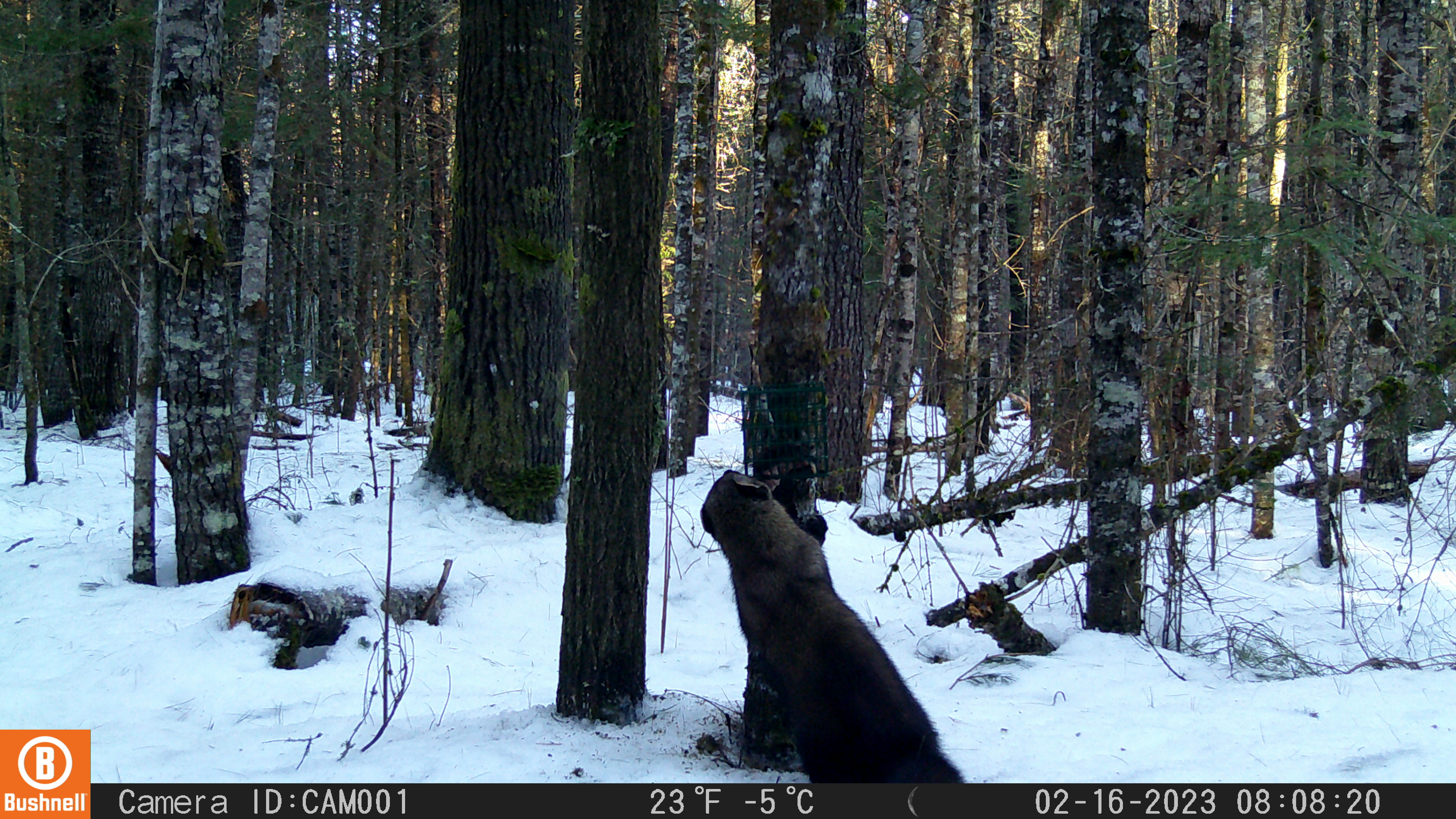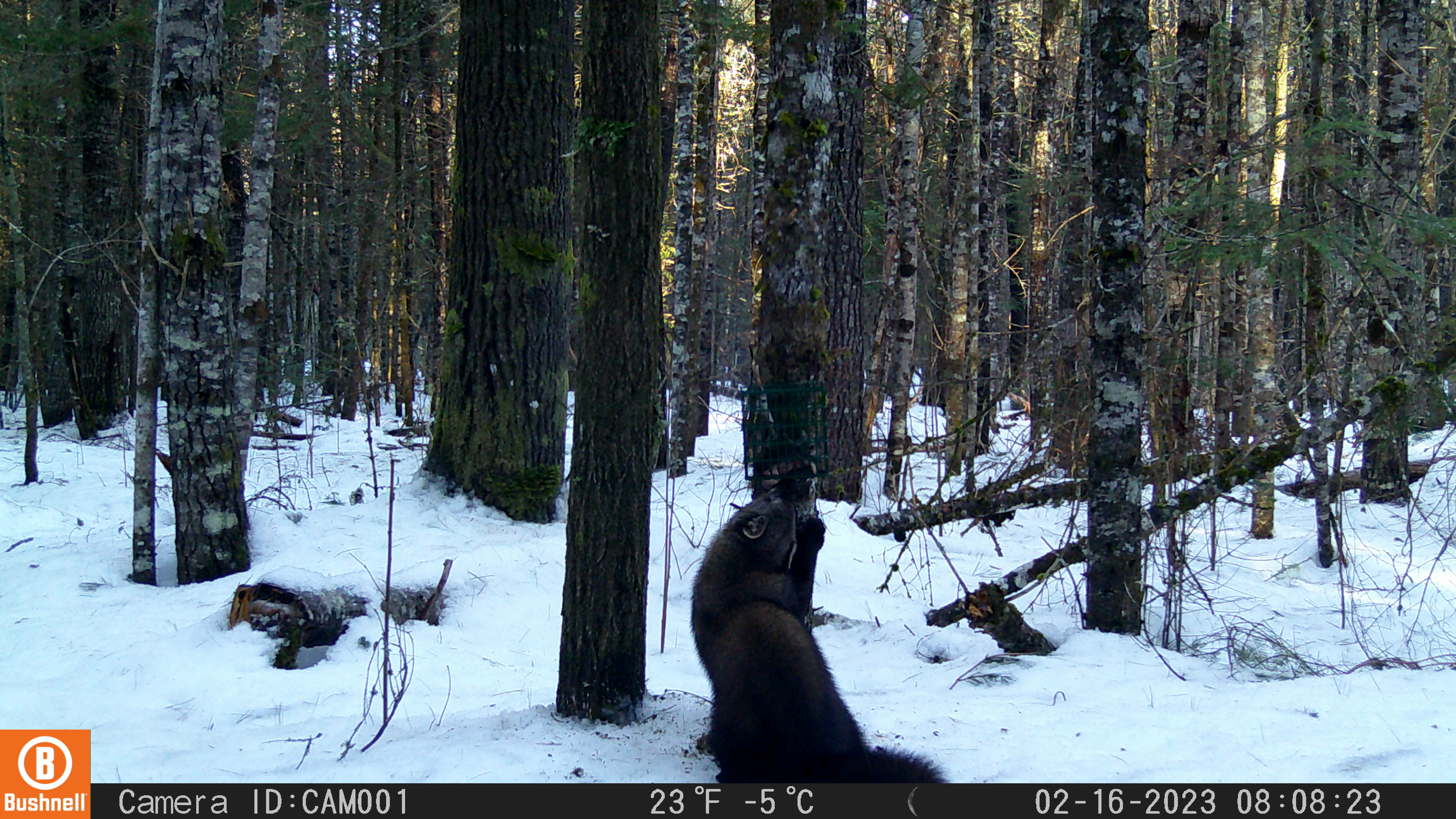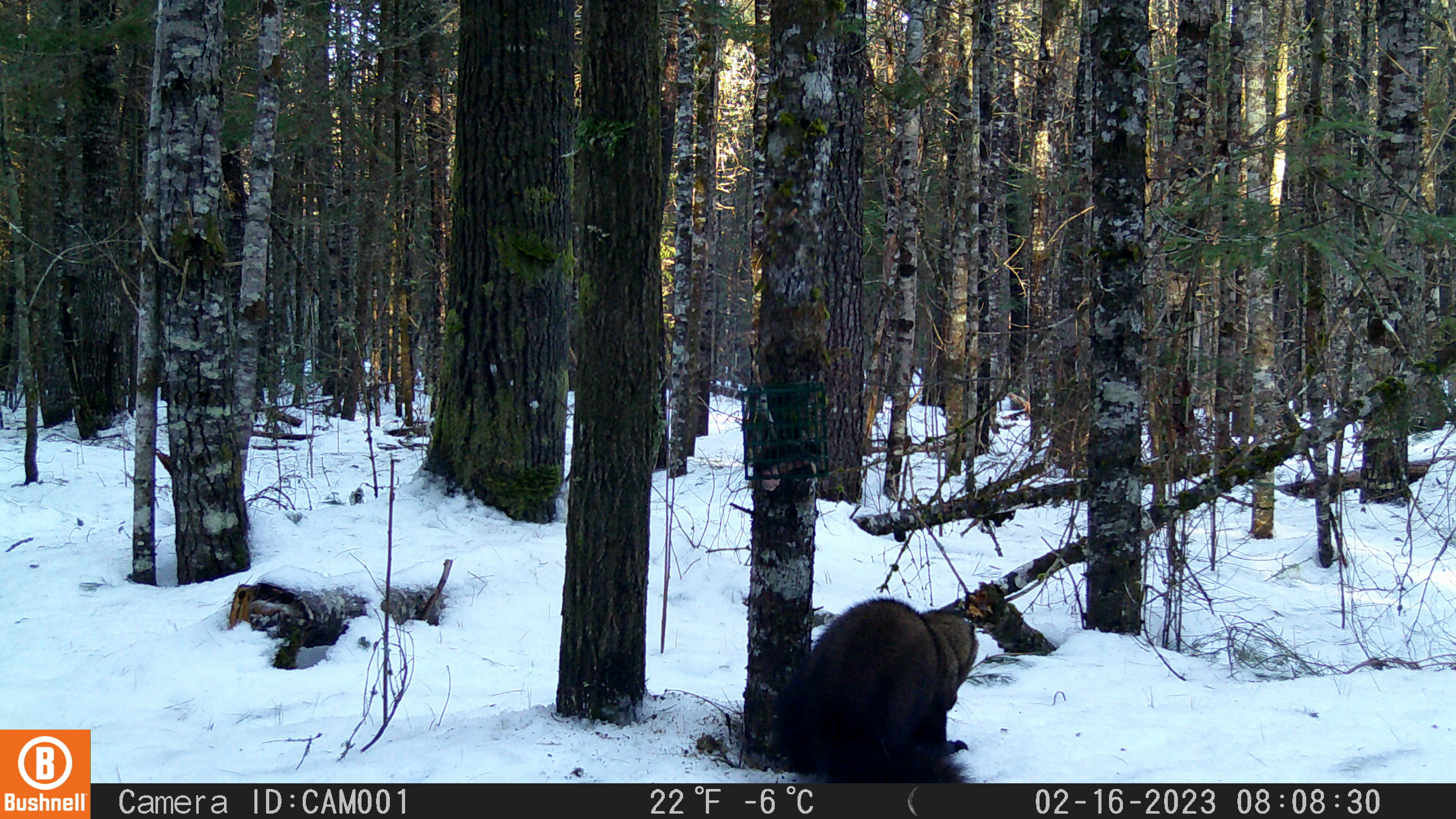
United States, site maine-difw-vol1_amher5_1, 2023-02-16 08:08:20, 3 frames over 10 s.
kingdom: Animalia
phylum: Chordata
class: Mammalia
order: Carnivora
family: Mustelidae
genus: Pekania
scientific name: Pekania pennanti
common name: fisher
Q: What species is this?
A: Fisher (Pekania pennanti).